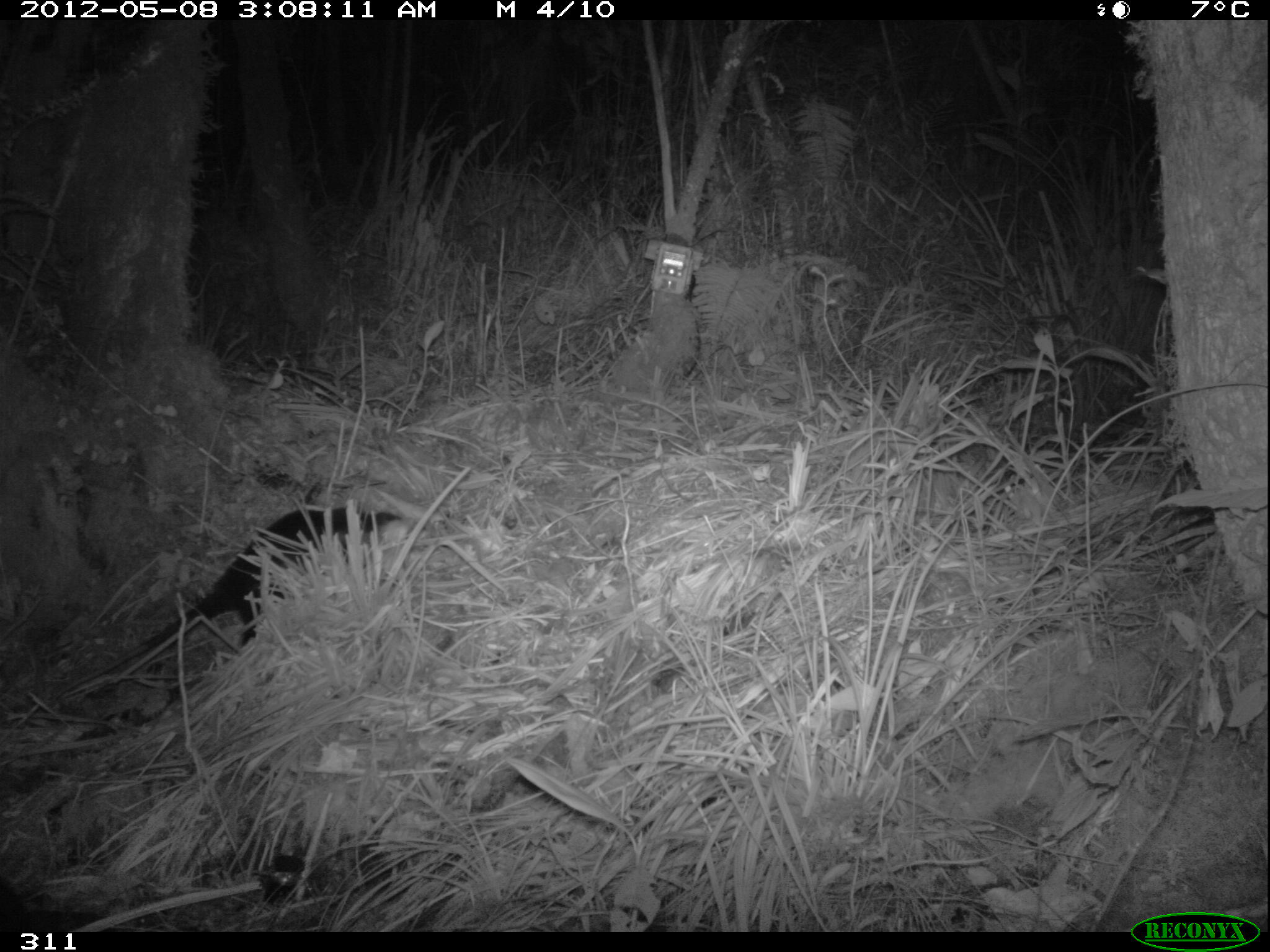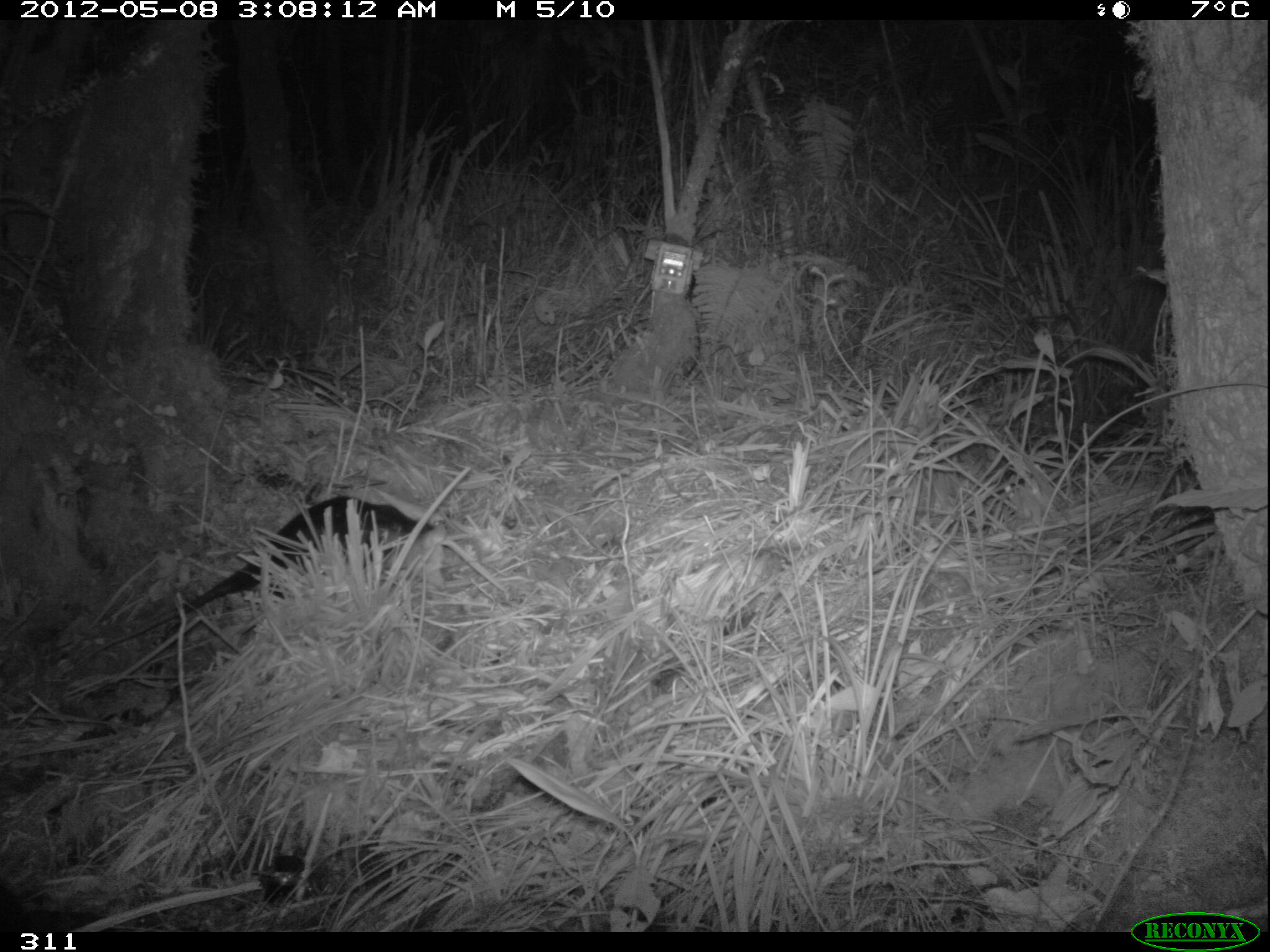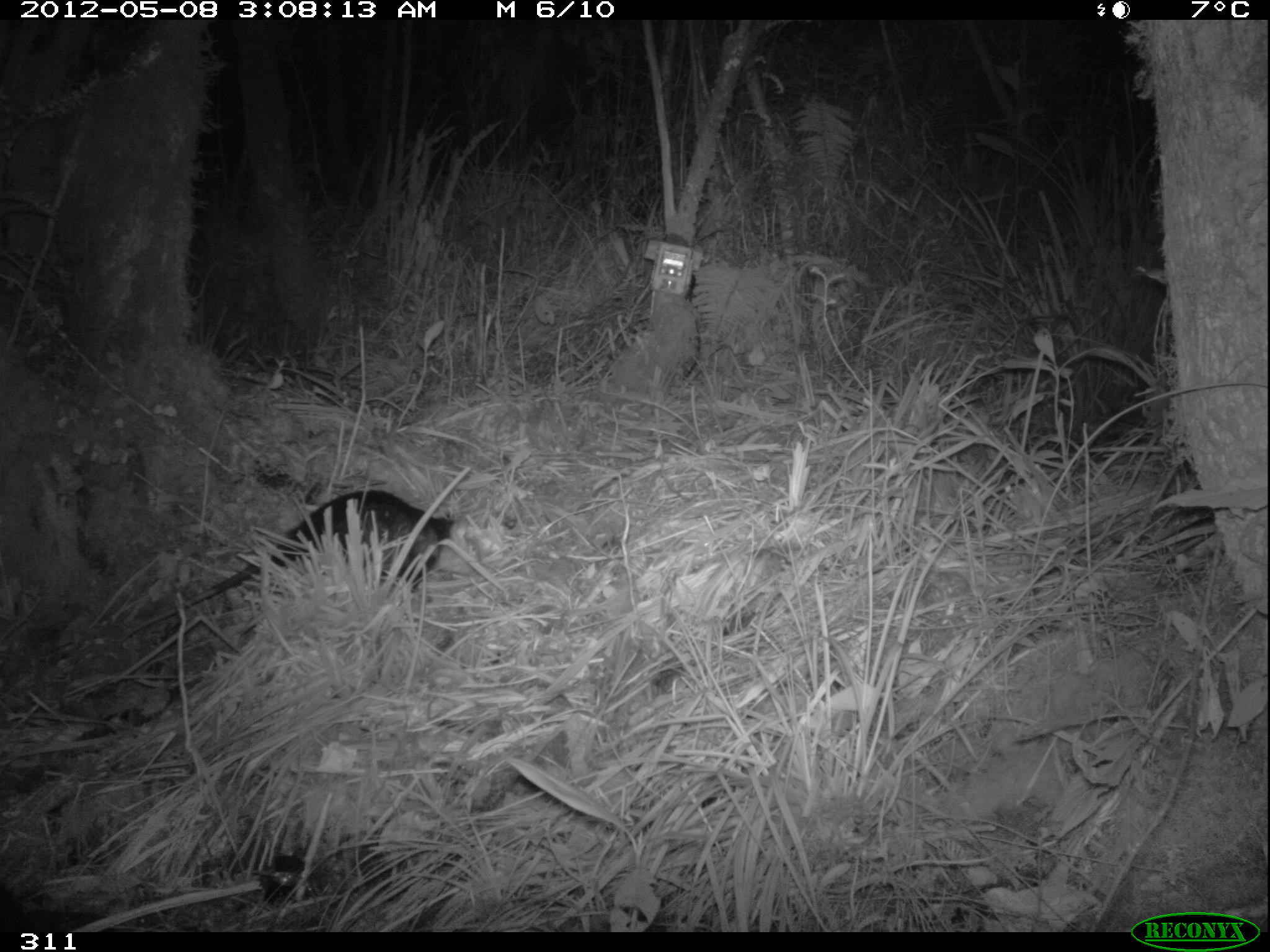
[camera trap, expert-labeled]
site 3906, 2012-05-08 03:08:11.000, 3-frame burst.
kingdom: Animalia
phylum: Chordata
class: Mammalia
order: Didelphimorphia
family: Didelphidae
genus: Didelphis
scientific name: Didelphis pernigra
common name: andean white-eared opossum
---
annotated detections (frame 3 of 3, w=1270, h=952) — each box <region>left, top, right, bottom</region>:
didelphis pernigra: <region>118, 487, 457, 647</region>; <region>0, 875, 30, 932</region>